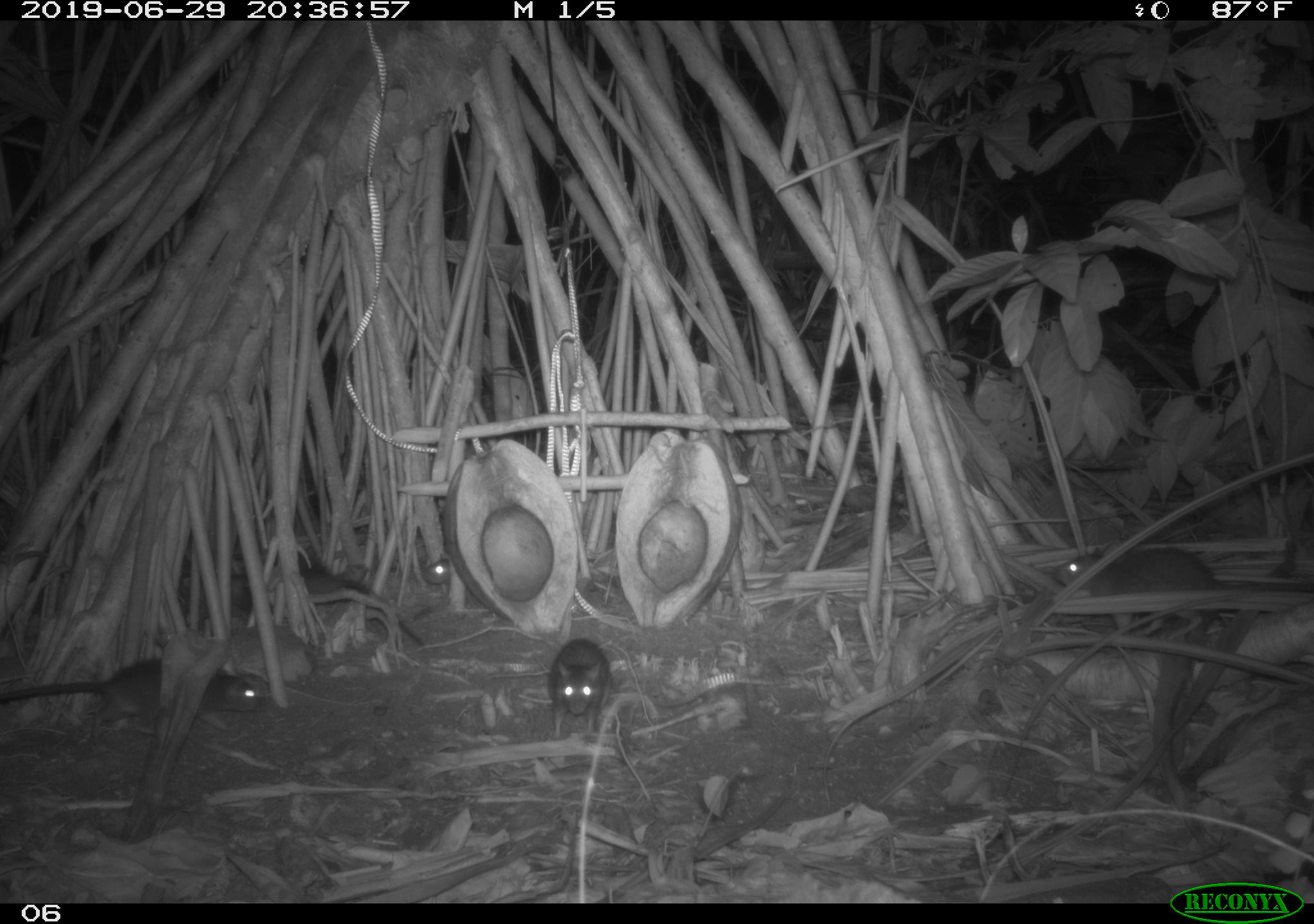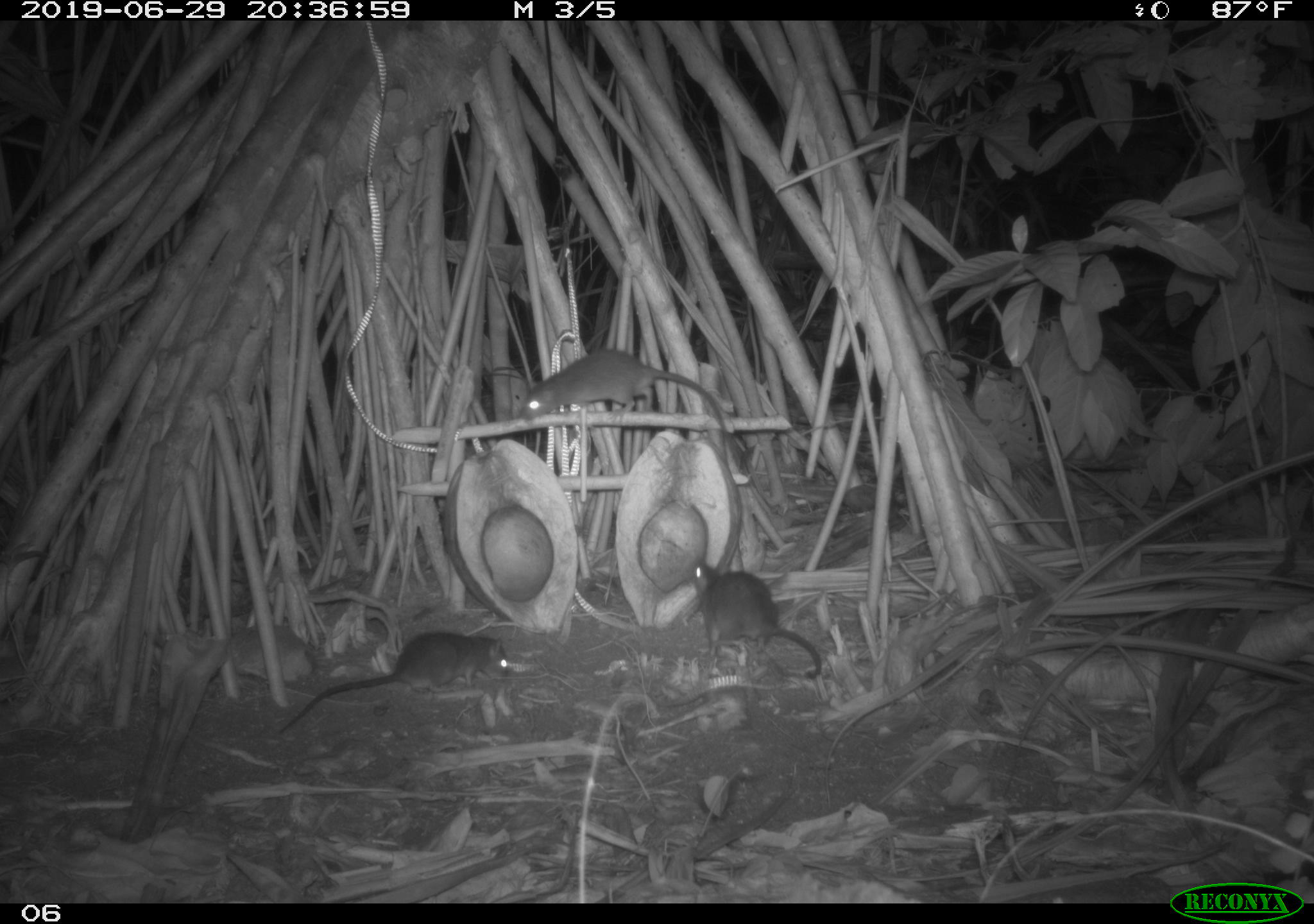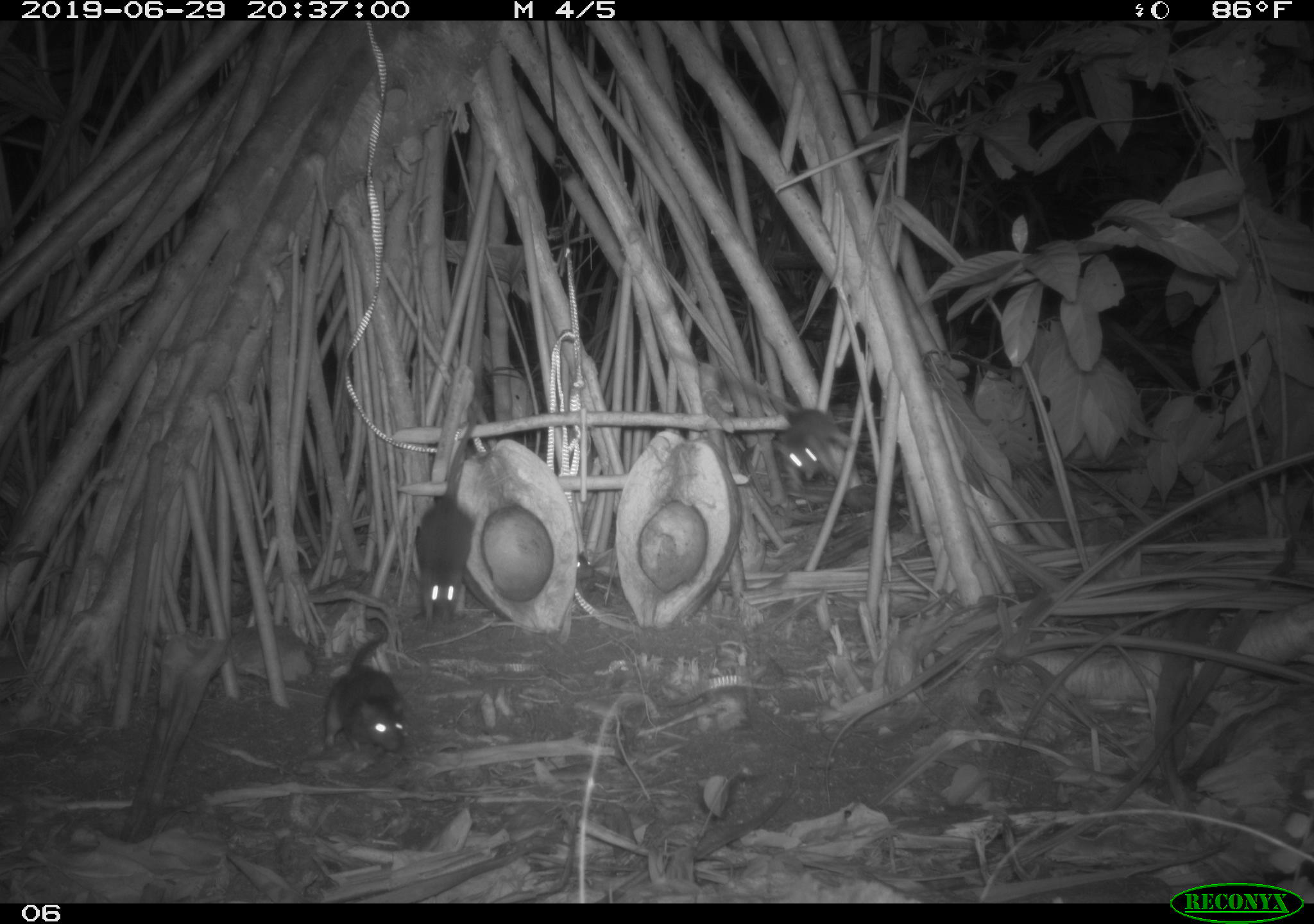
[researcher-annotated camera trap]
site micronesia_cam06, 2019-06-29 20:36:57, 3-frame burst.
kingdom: Animalia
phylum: Chordata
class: Mammalia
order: Rodentia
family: Muridae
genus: Rattus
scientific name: Rattus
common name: rat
Rat (Rattus).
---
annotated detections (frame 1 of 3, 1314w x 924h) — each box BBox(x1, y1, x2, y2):
rat: BBox(1050, 540, 1314, 644); BBox(0, 654, 262, 740); BBox(262, 555, 427, 651); BBox(541, 635, 619, 746); BBox(414, 551, 476, 593)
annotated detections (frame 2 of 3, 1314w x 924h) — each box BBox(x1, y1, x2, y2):
rat: BBox(509, 343, 744, 472); BBox(269, 624, 518, 739); BBox(683, 553, 830, 686)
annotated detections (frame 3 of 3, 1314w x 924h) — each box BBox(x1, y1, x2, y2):
rat: BBox(667, 347, 855, 492); BBox(409, 393, 489, 625); BBox(318, 629, 409, 766); BBox(574, 554, 608, 586)